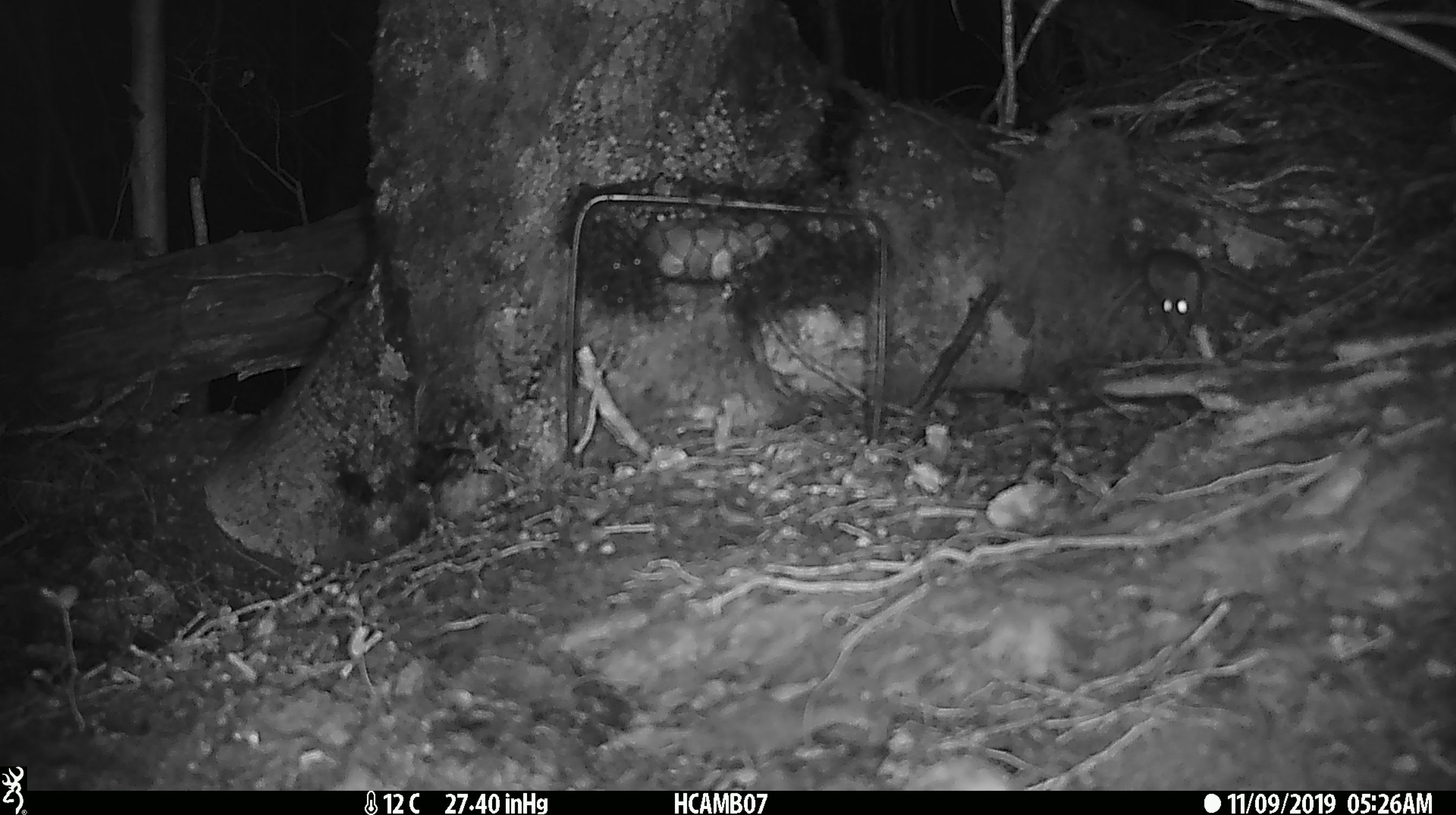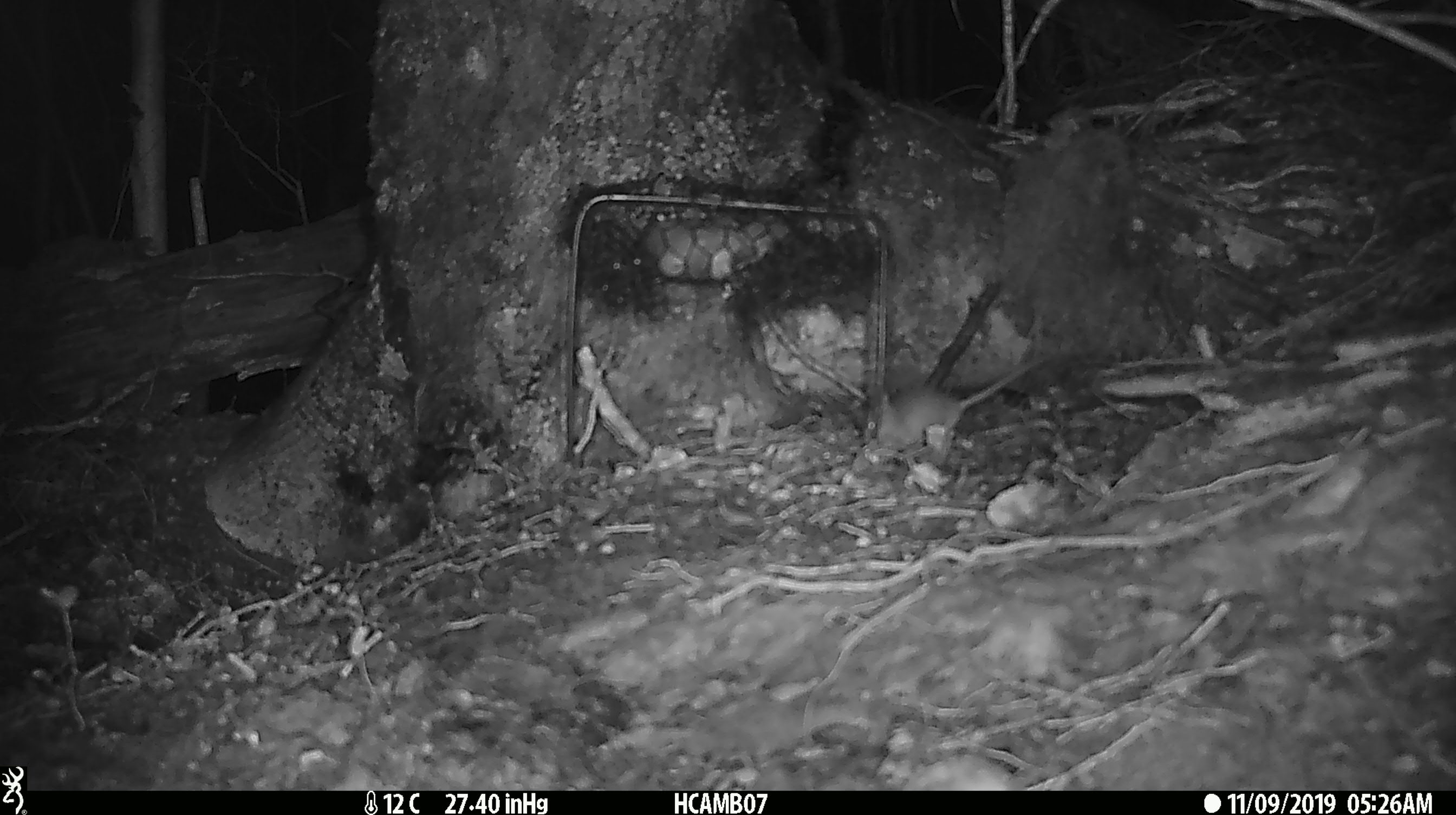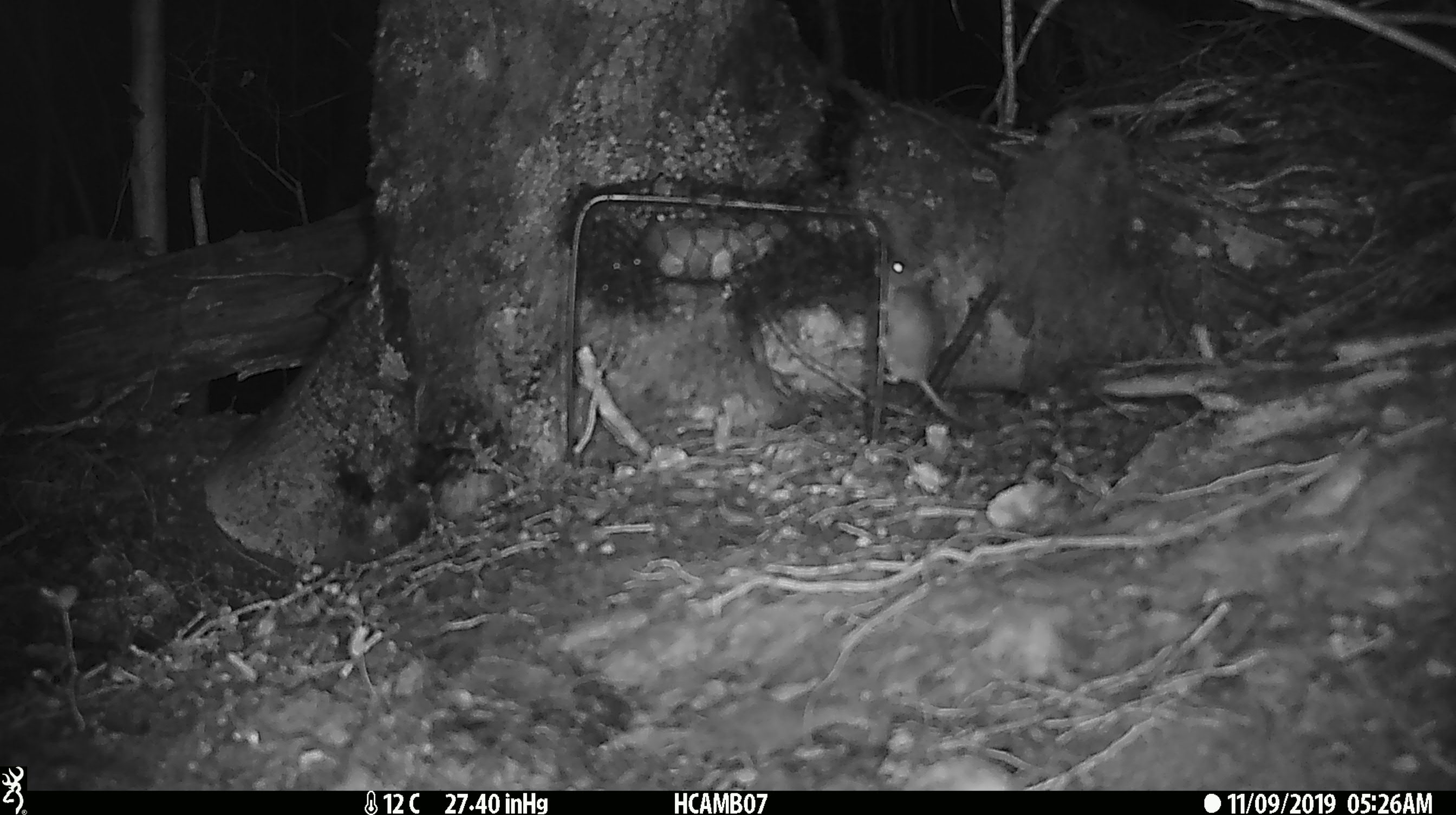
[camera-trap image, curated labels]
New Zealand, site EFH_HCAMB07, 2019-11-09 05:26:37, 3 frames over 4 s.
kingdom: Animalia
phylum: Chordata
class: Mammalia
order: Rodentia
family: Muridae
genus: Mus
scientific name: Mus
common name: mouse